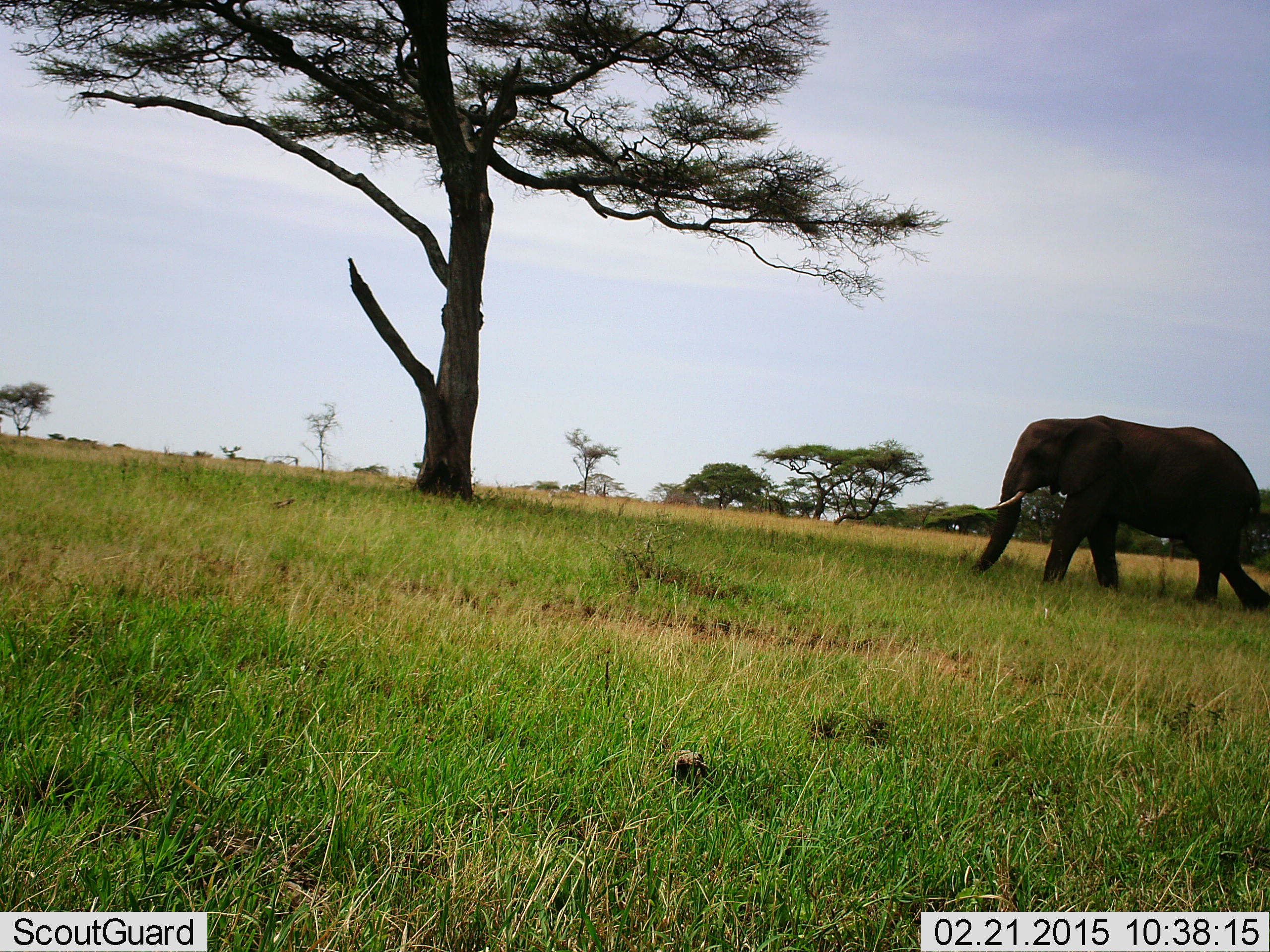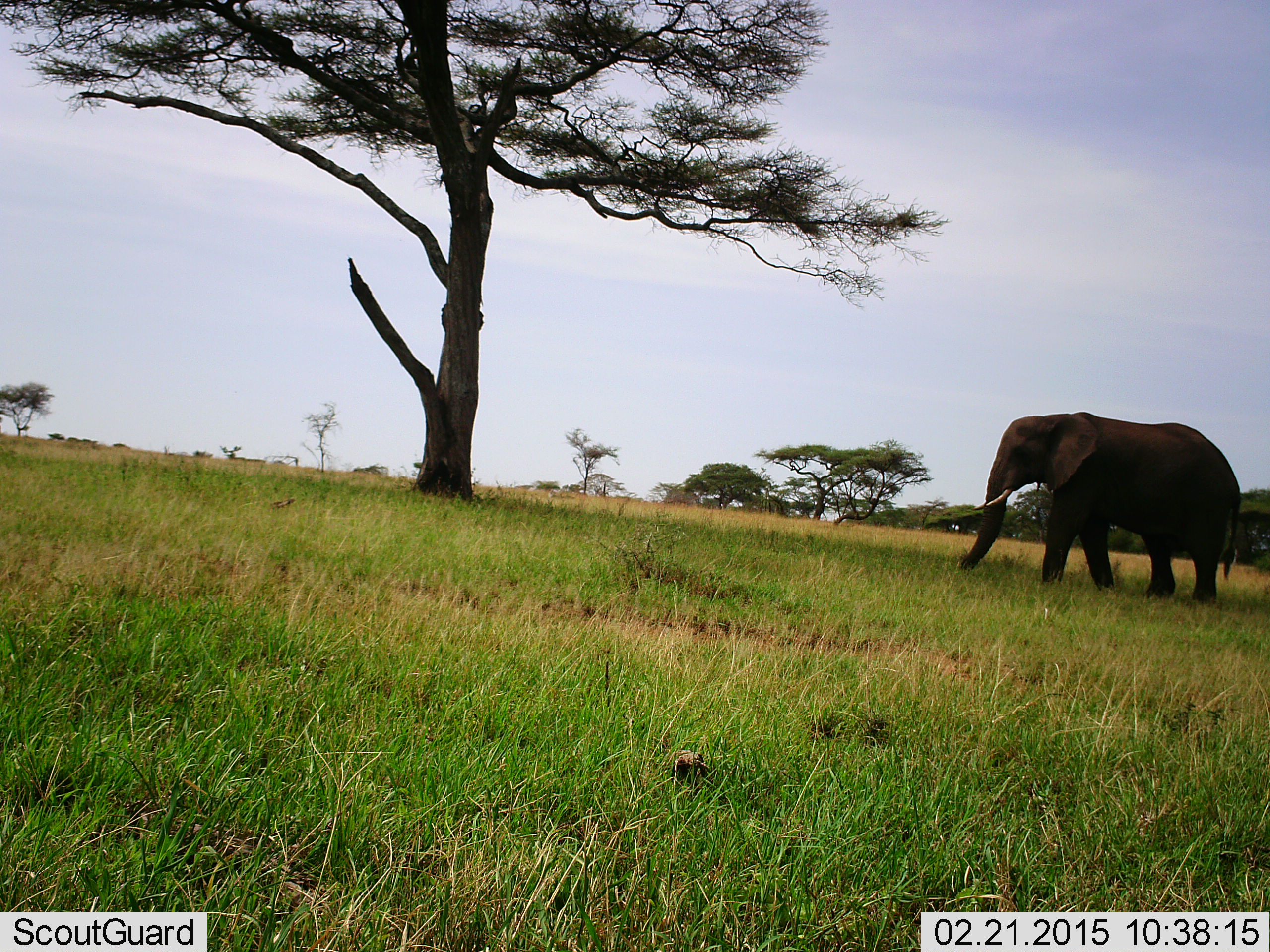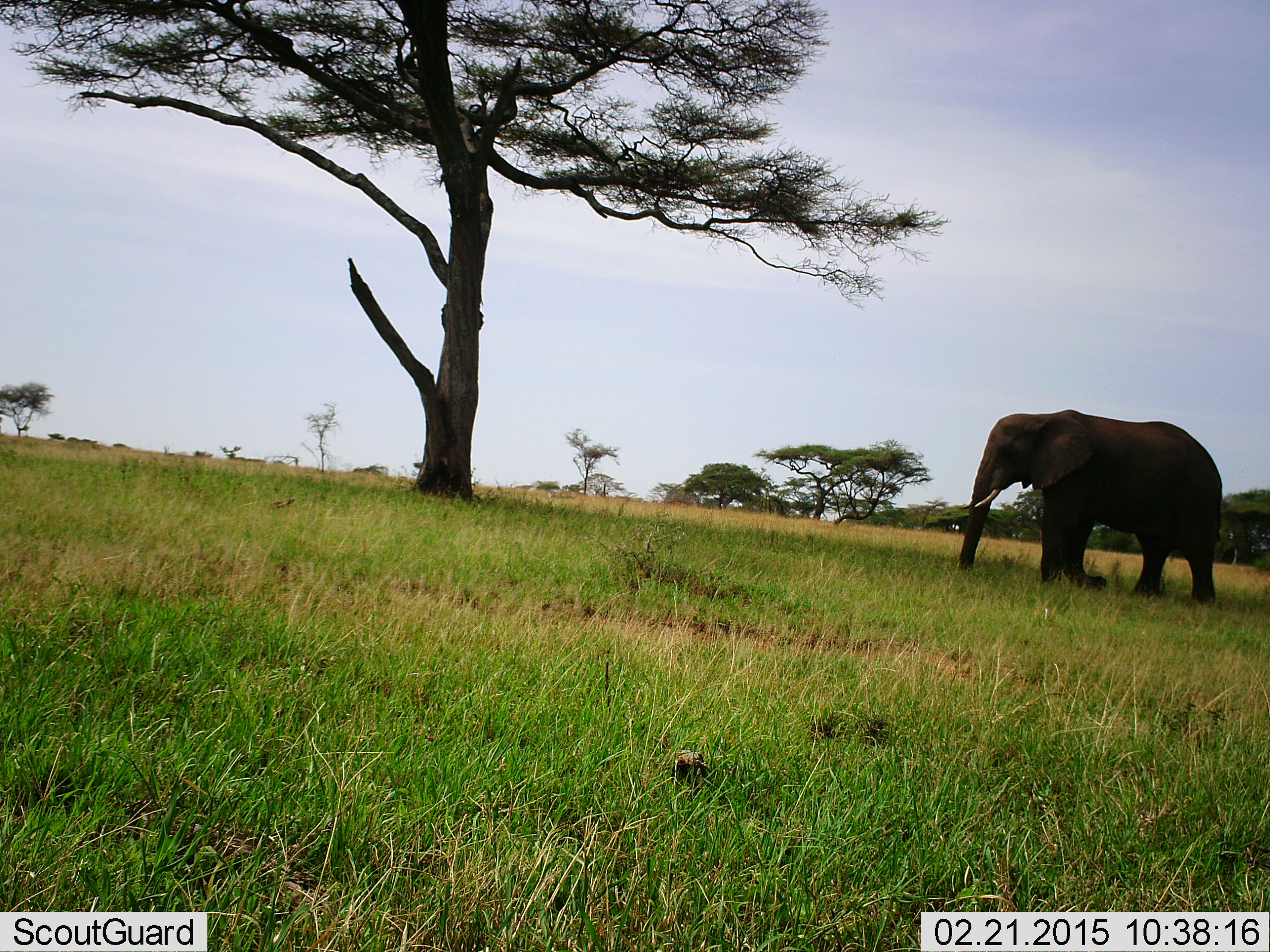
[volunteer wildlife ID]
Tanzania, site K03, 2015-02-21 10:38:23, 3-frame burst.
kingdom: Animalia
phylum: Chordata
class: Mammalia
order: Proboscidea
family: Elephantidae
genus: Loxodonta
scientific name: Loxodonta africana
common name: african bush elephant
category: elephant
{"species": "elephant (african bush elephant) (Loxodonta africana)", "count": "1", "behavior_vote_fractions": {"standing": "22%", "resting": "0%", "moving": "78%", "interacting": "0%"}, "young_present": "0%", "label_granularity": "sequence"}